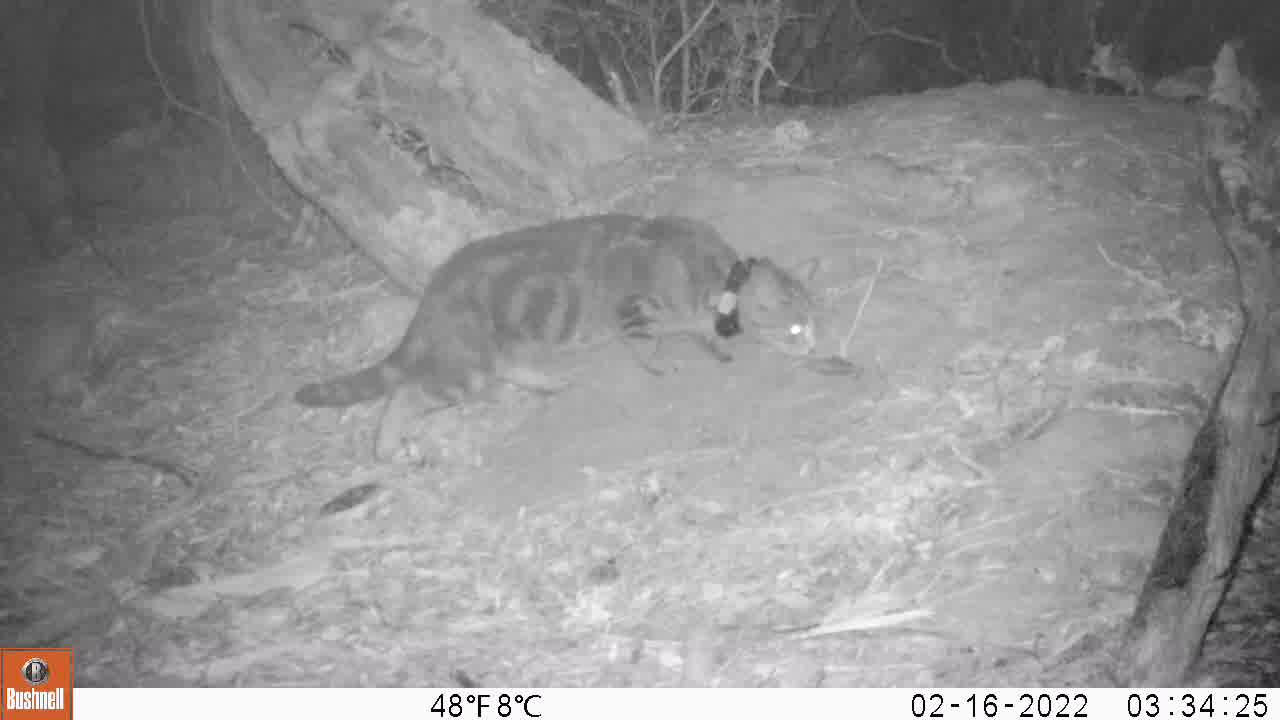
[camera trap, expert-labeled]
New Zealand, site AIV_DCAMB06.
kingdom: Animalia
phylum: Chordata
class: Mammalia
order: Carnivora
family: Felidae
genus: Felis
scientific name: Felis catus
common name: domestic cat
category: cat